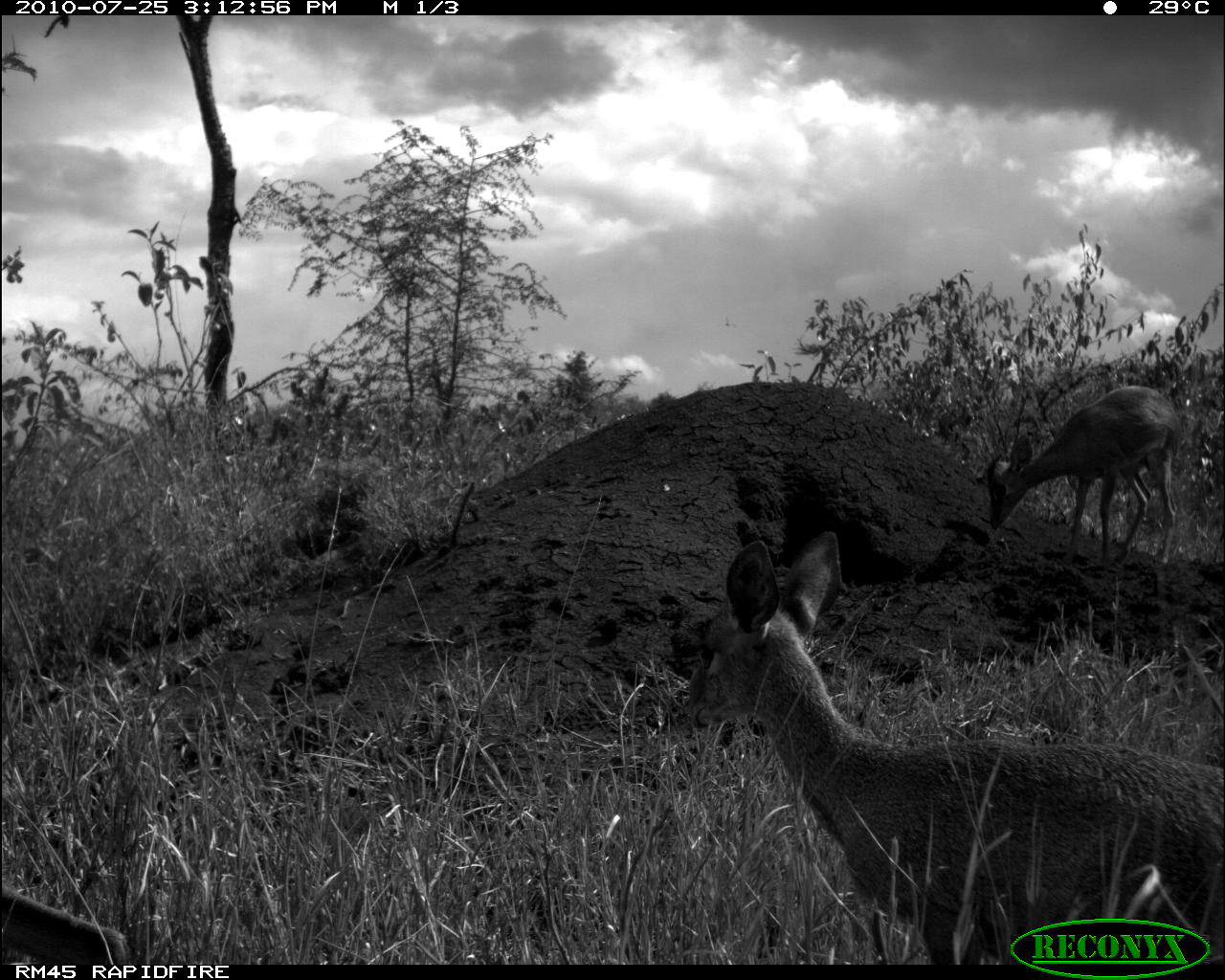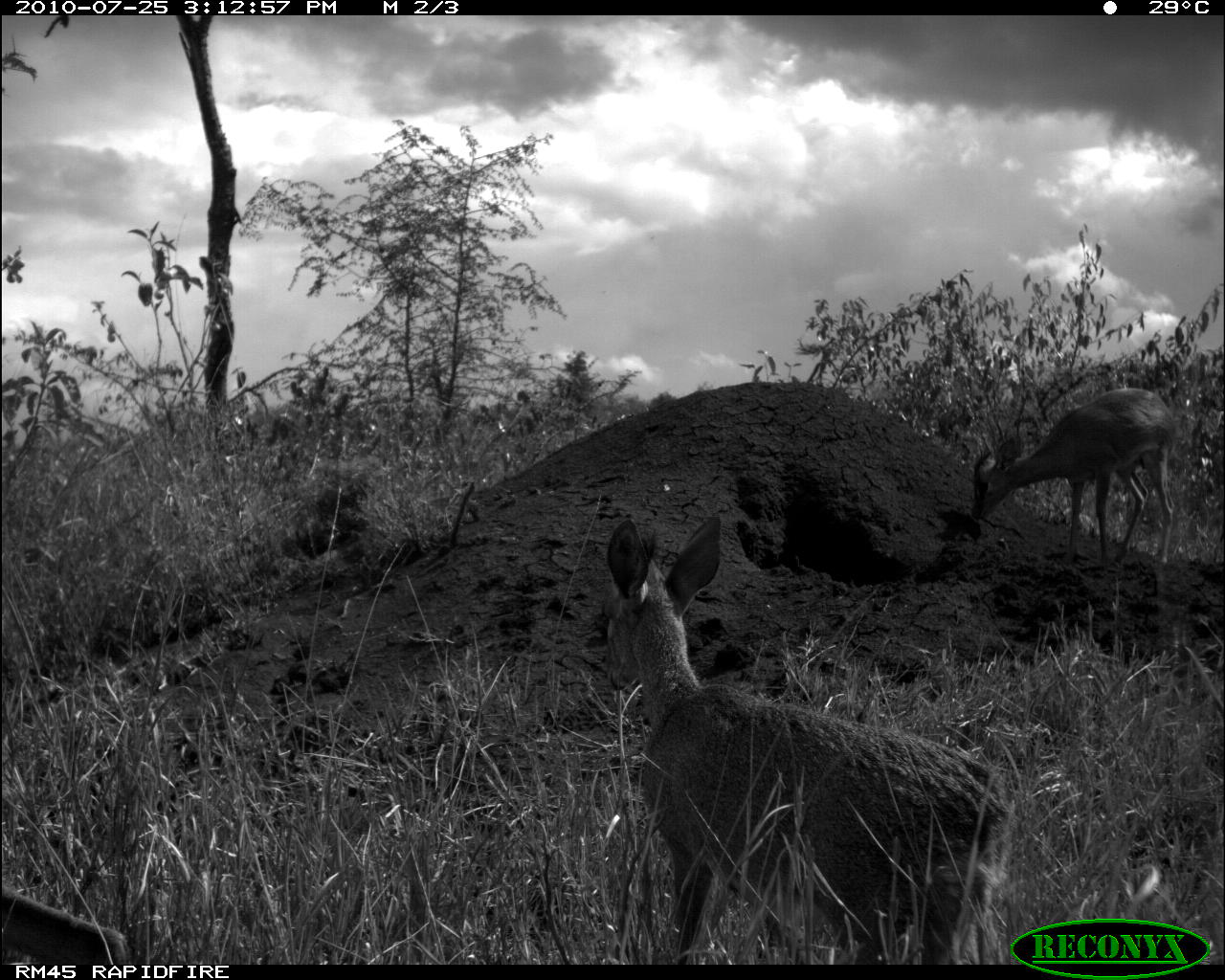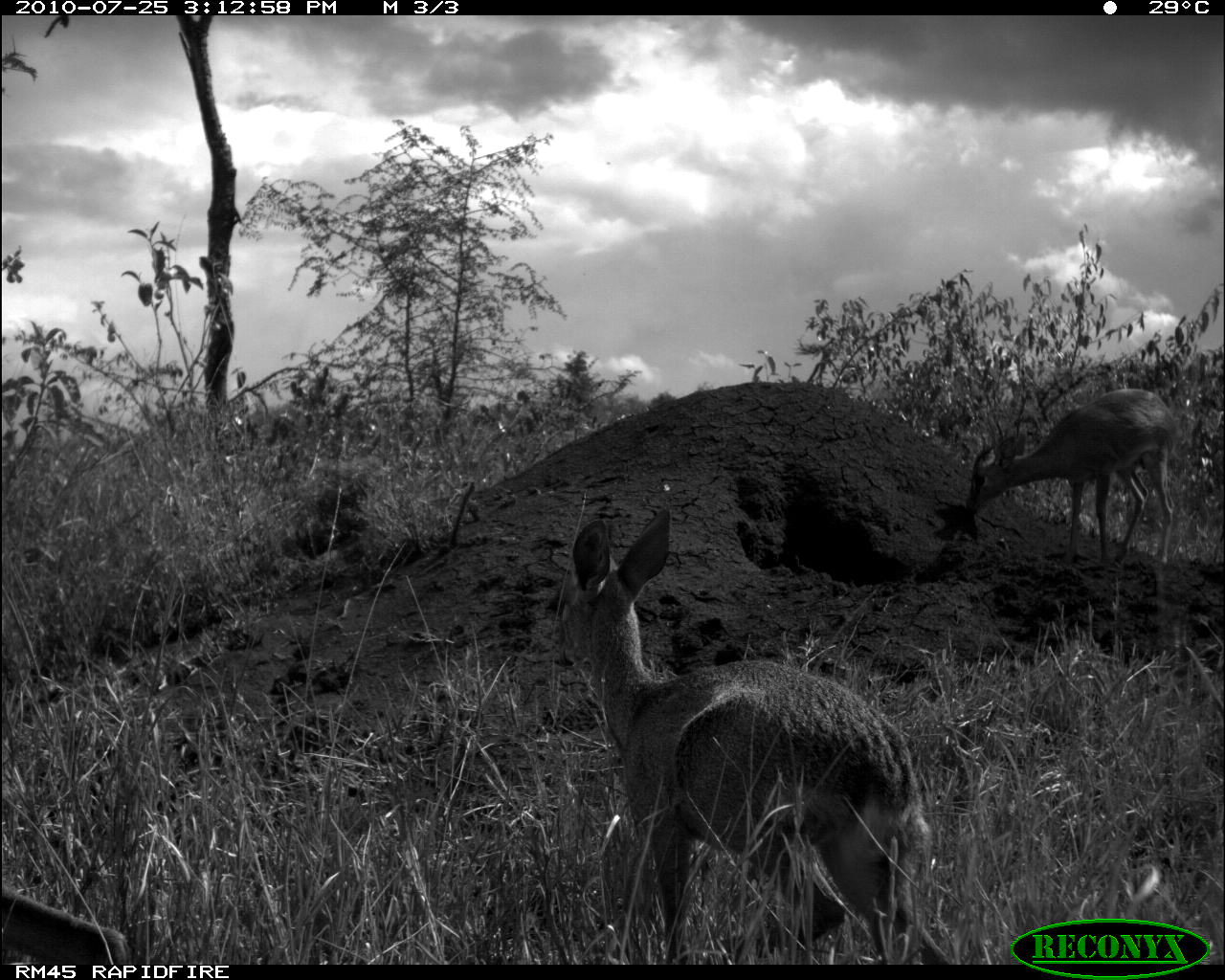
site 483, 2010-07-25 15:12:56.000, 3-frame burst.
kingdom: Animalia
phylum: Chordata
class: Mammalia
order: Artiodactyla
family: Bovidae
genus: Madoqua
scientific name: Madoqua guentheri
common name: günther's dik-dik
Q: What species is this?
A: Madoqua guentheri (günther's dik-dik).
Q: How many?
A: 3.